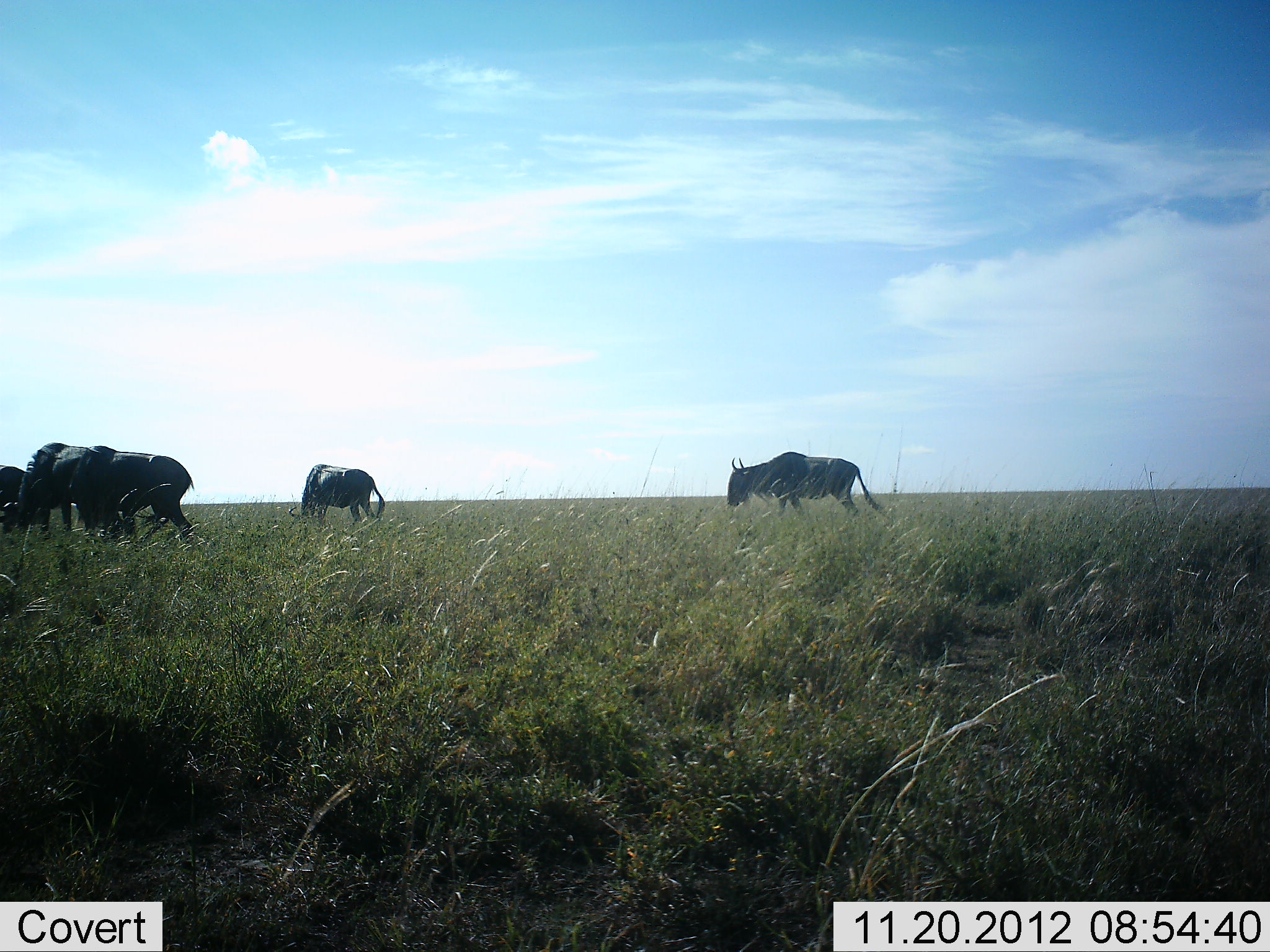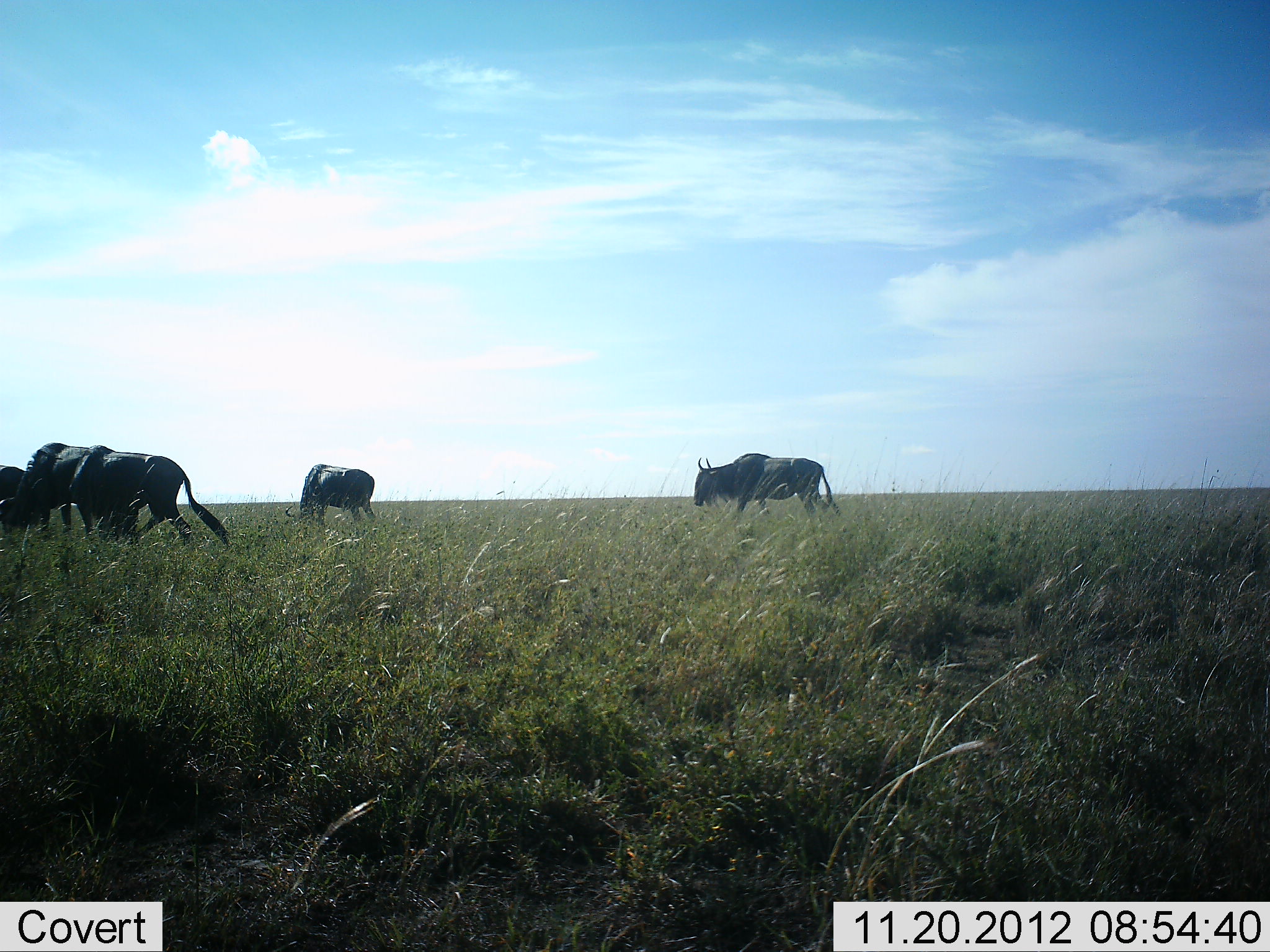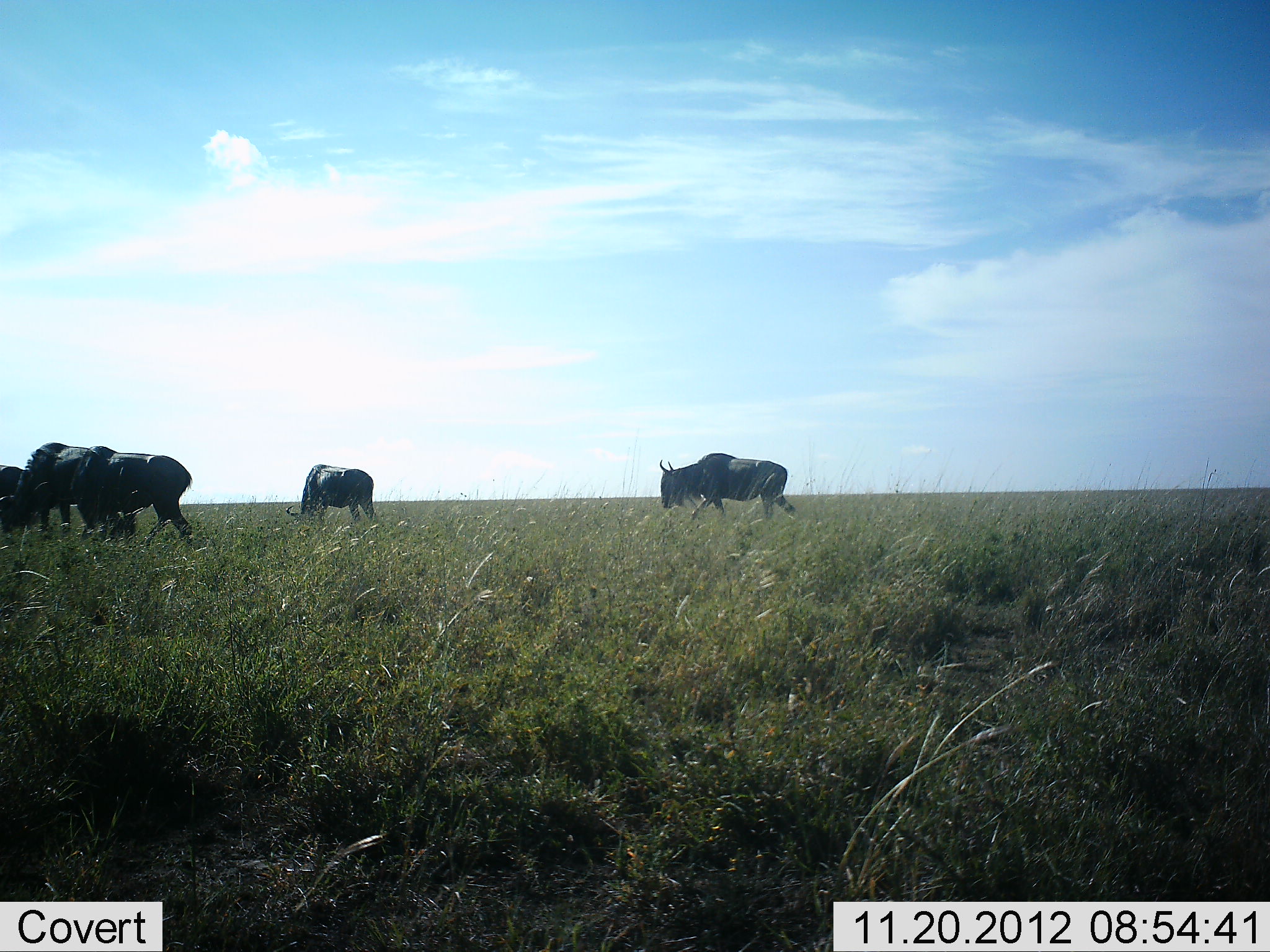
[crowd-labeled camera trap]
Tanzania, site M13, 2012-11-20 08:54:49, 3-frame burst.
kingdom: Animalia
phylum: Chordata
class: Mammalia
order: Artiodactyla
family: Bovidae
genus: Connochaetes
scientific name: Connochaetes taurinus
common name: blue wildebeest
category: wildebeest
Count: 5.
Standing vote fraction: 20%.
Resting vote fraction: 0%.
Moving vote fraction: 80%.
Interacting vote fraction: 0%.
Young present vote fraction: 0%.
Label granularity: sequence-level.